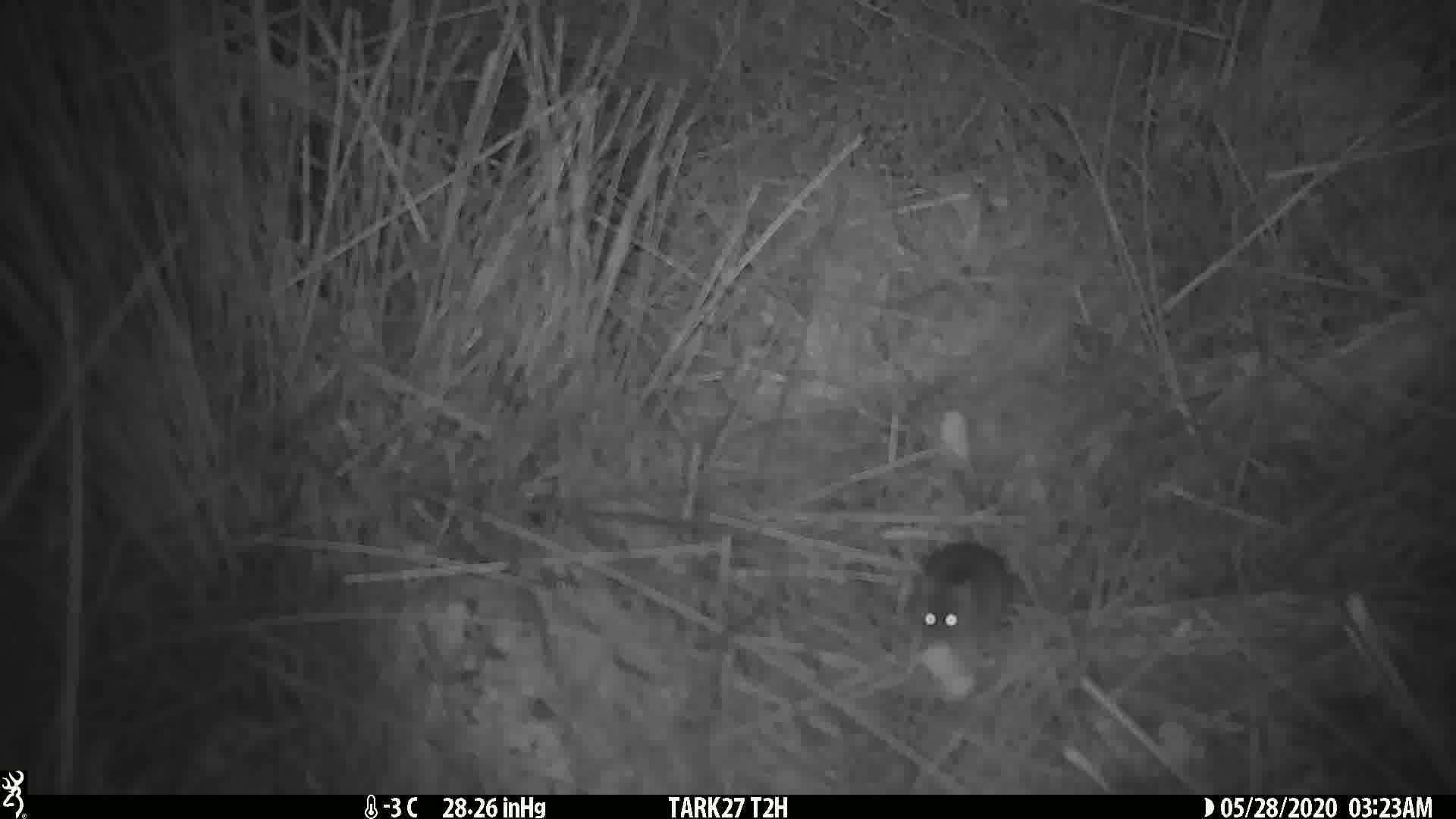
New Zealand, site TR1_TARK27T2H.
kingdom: Animalia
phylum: Chordata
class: Mammalia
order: Rodentia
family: Muridae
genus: Mus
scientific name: Mus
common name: mouse